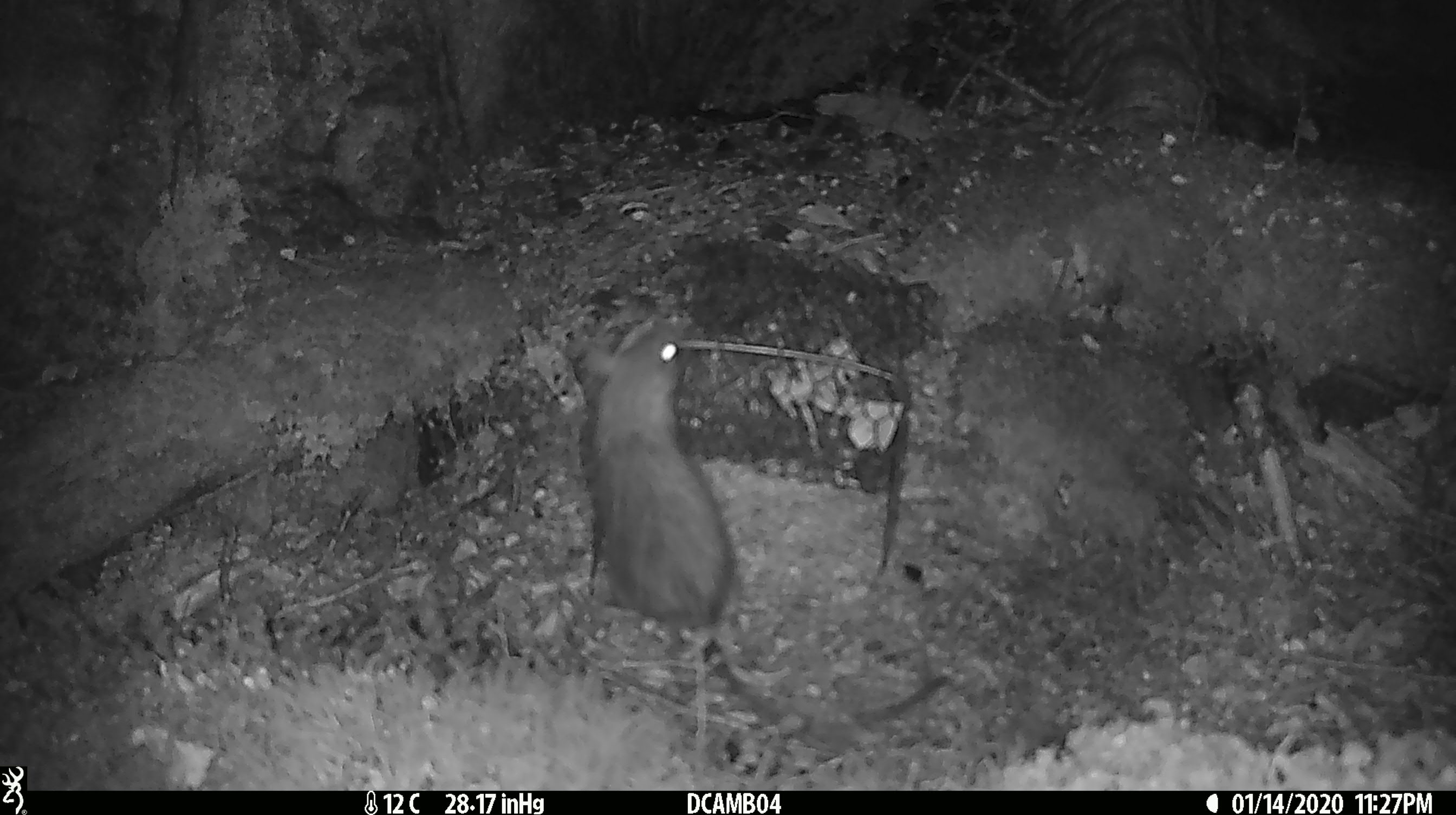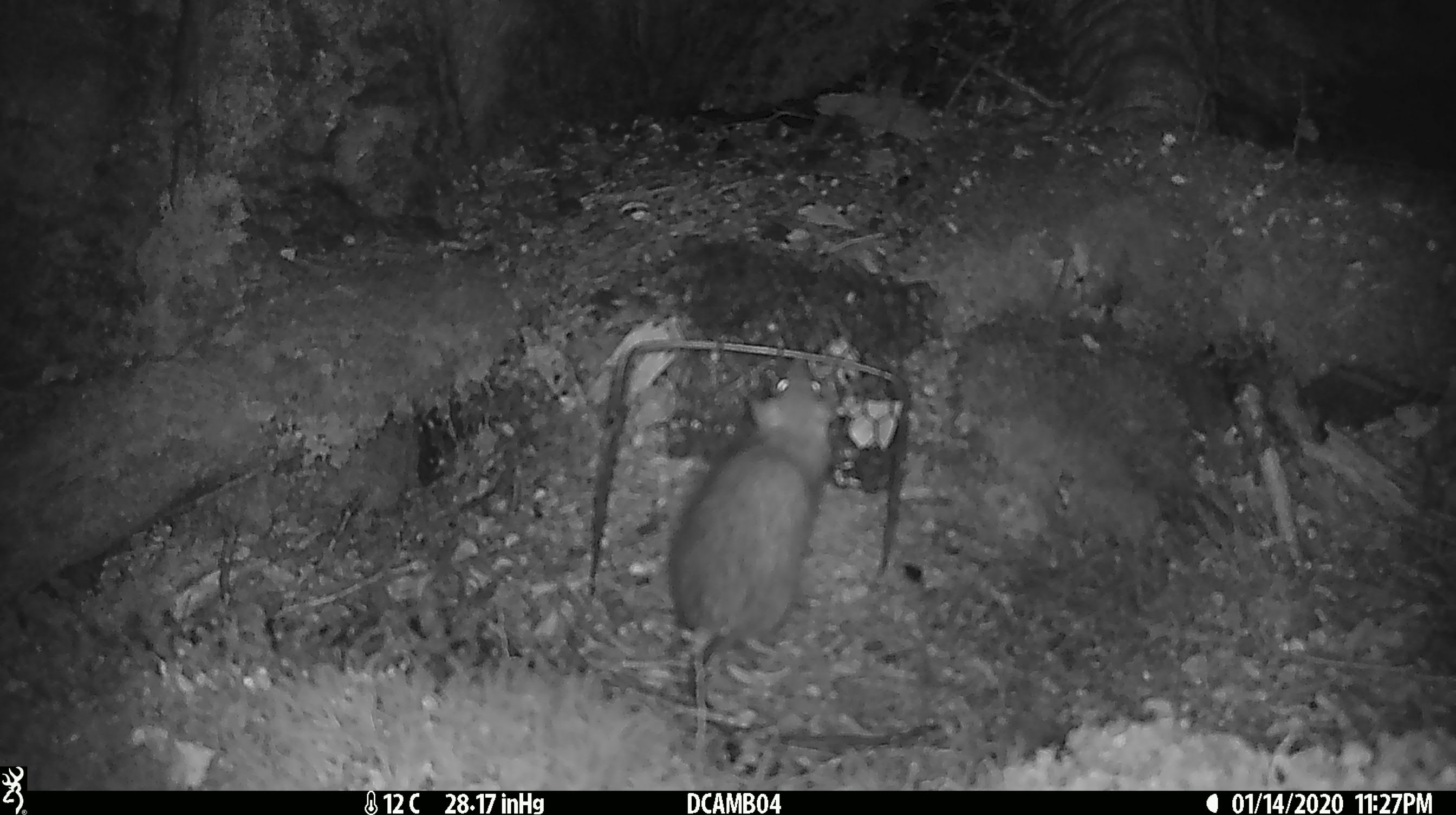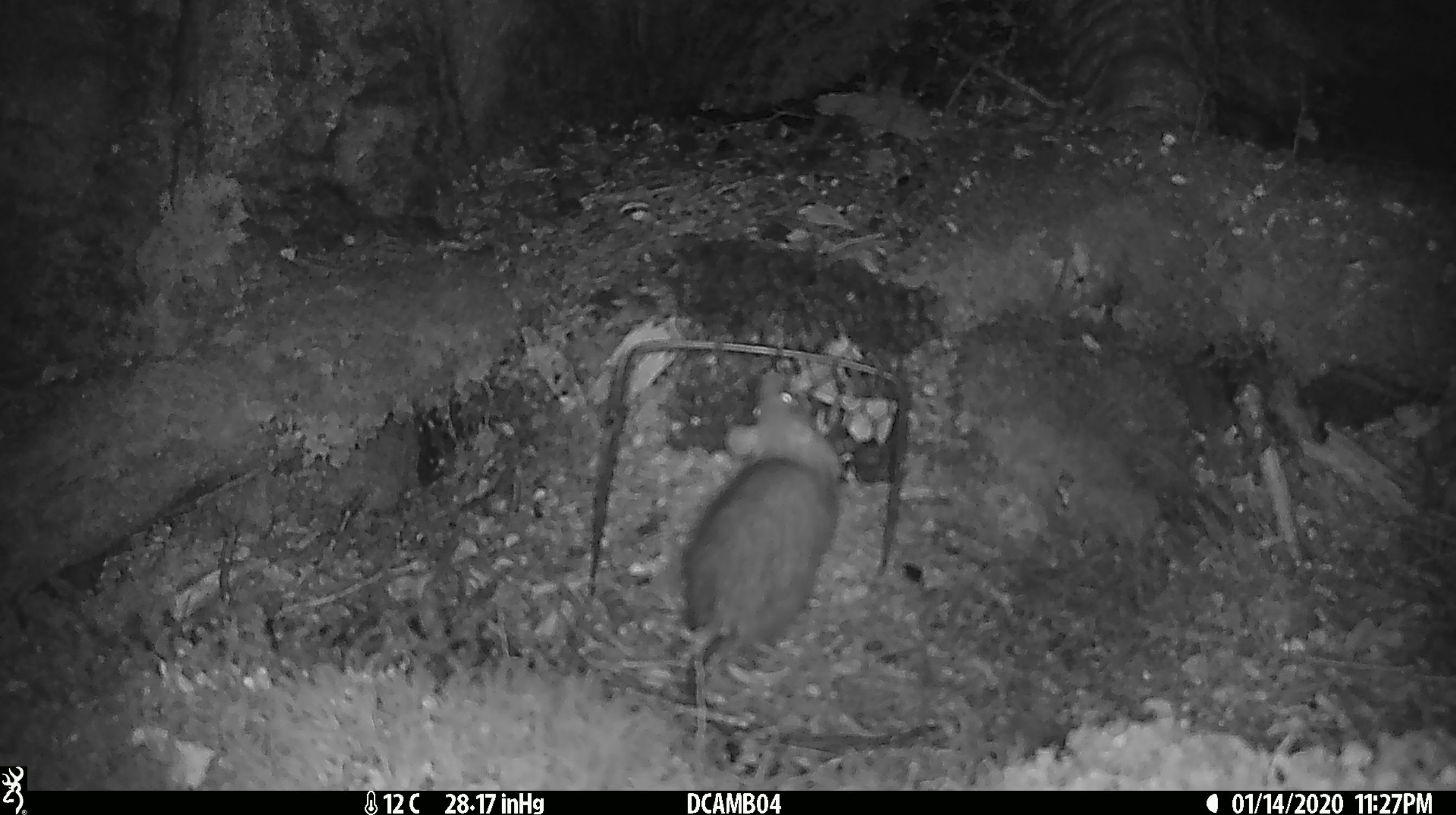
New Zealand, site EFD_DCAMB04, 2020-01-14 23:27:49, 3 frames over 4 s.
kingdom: Animalia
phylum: Chordata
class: Mammalia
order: Rodentia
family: Muridae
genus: Rattus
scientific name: Rattus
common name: rat